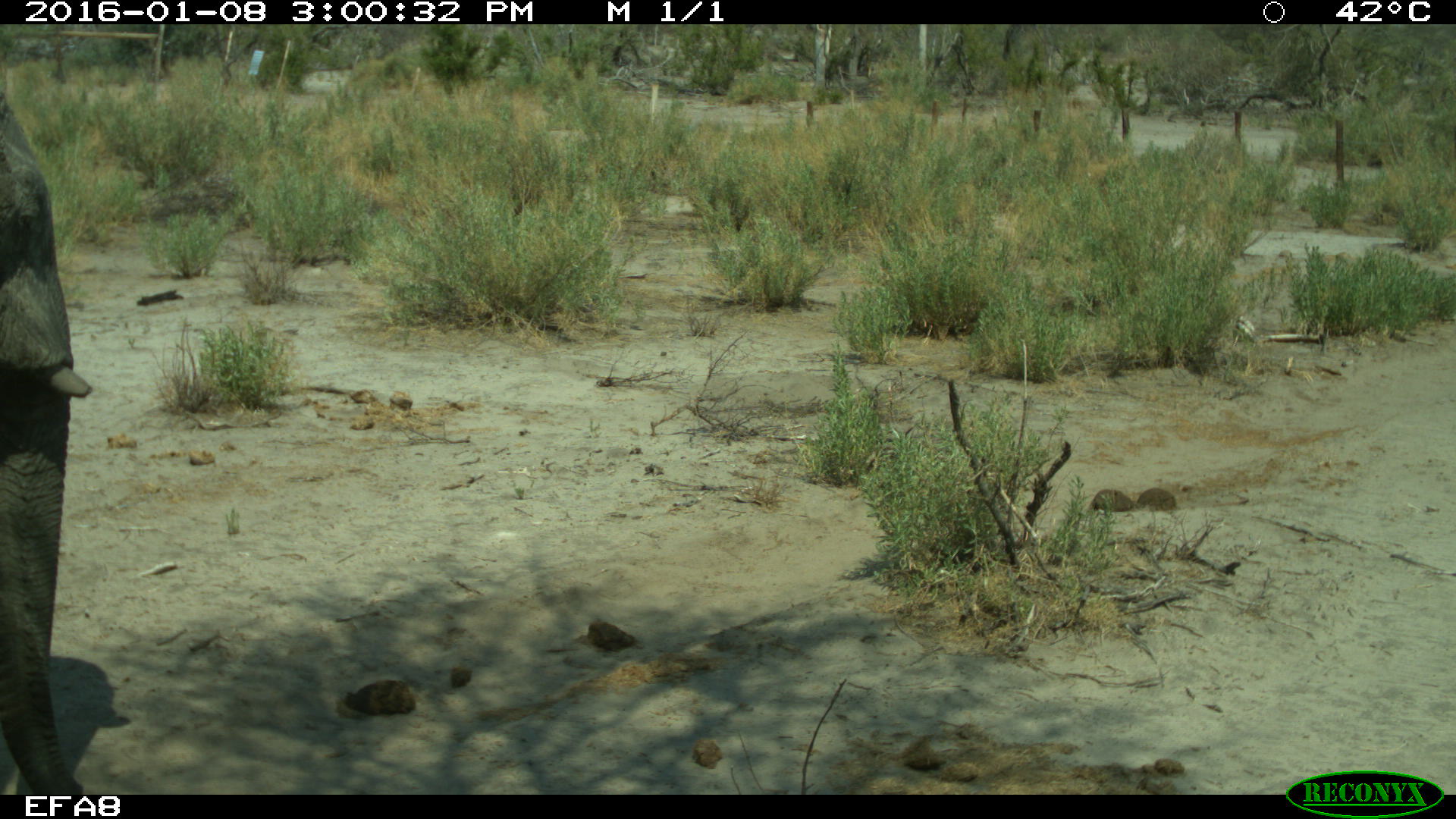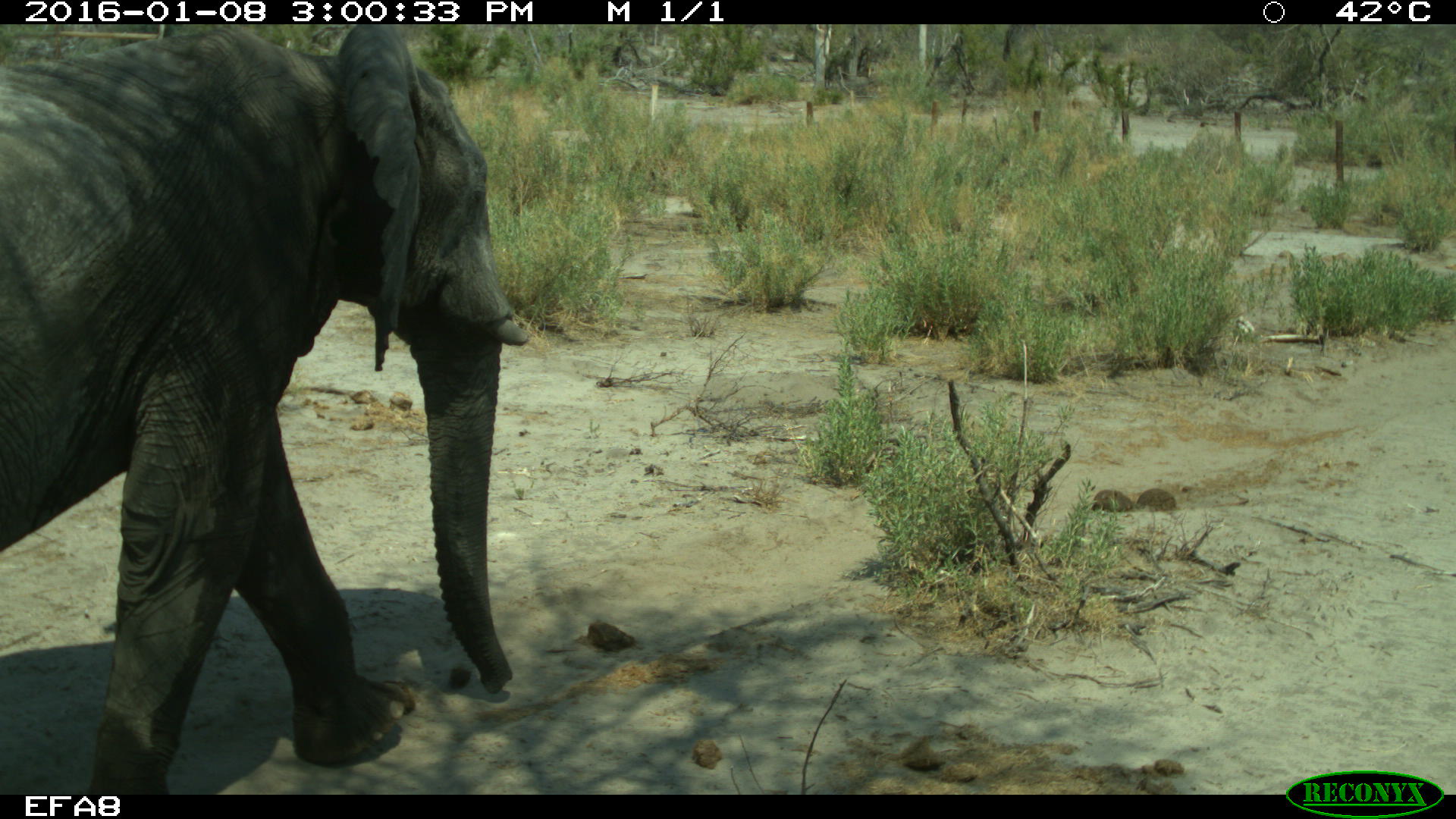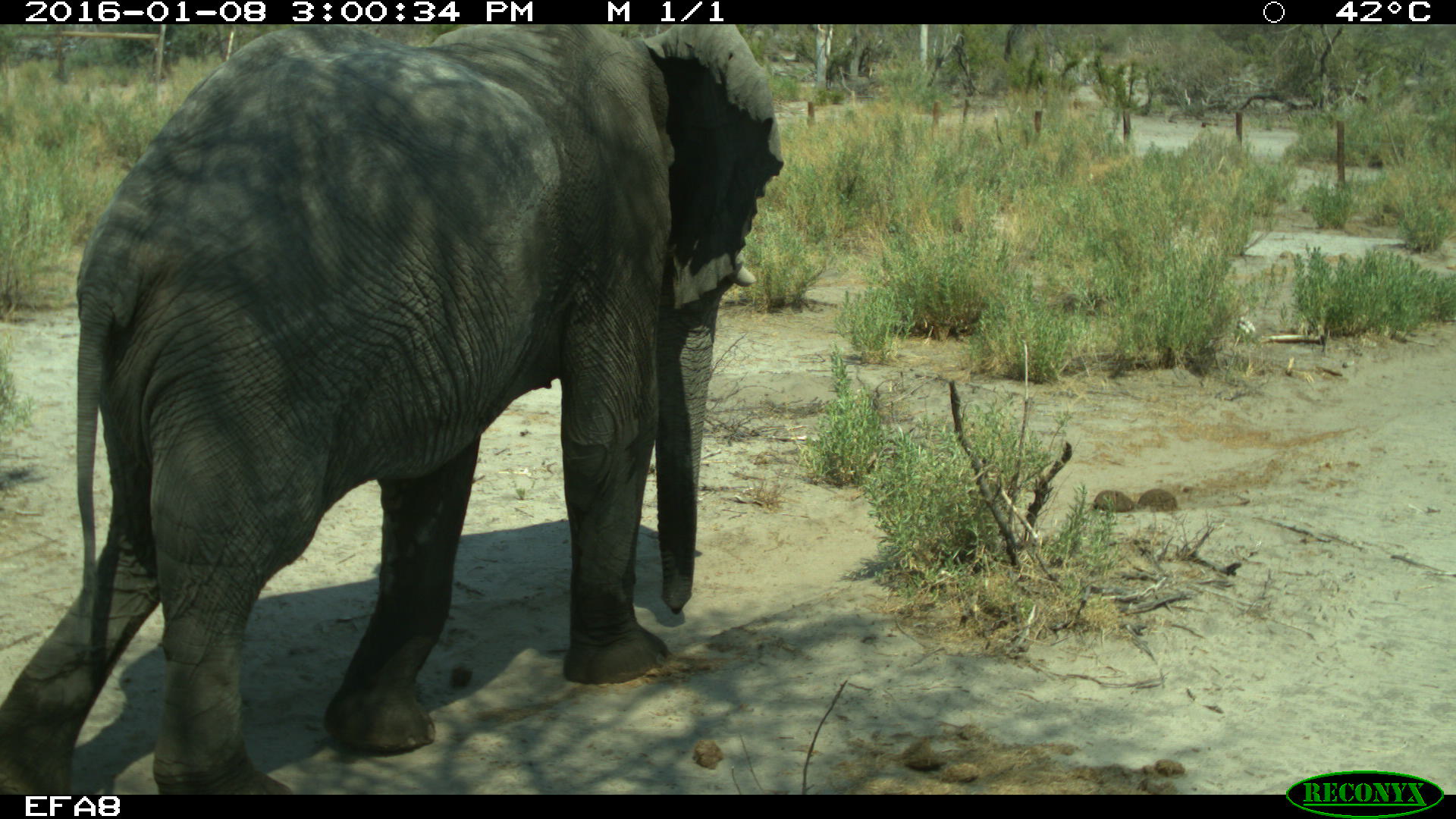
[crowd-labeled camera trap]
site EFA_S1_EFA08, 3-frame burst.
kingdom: Animalia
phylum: Chordata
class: Mammalia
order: Proboscidea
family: Elephantidae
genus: Loxodonta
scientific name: Loxodonta africana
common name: african bush elephant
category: elephant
Elephant (african bush elephant) (Loxodonta africana), count 1. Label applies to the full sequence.